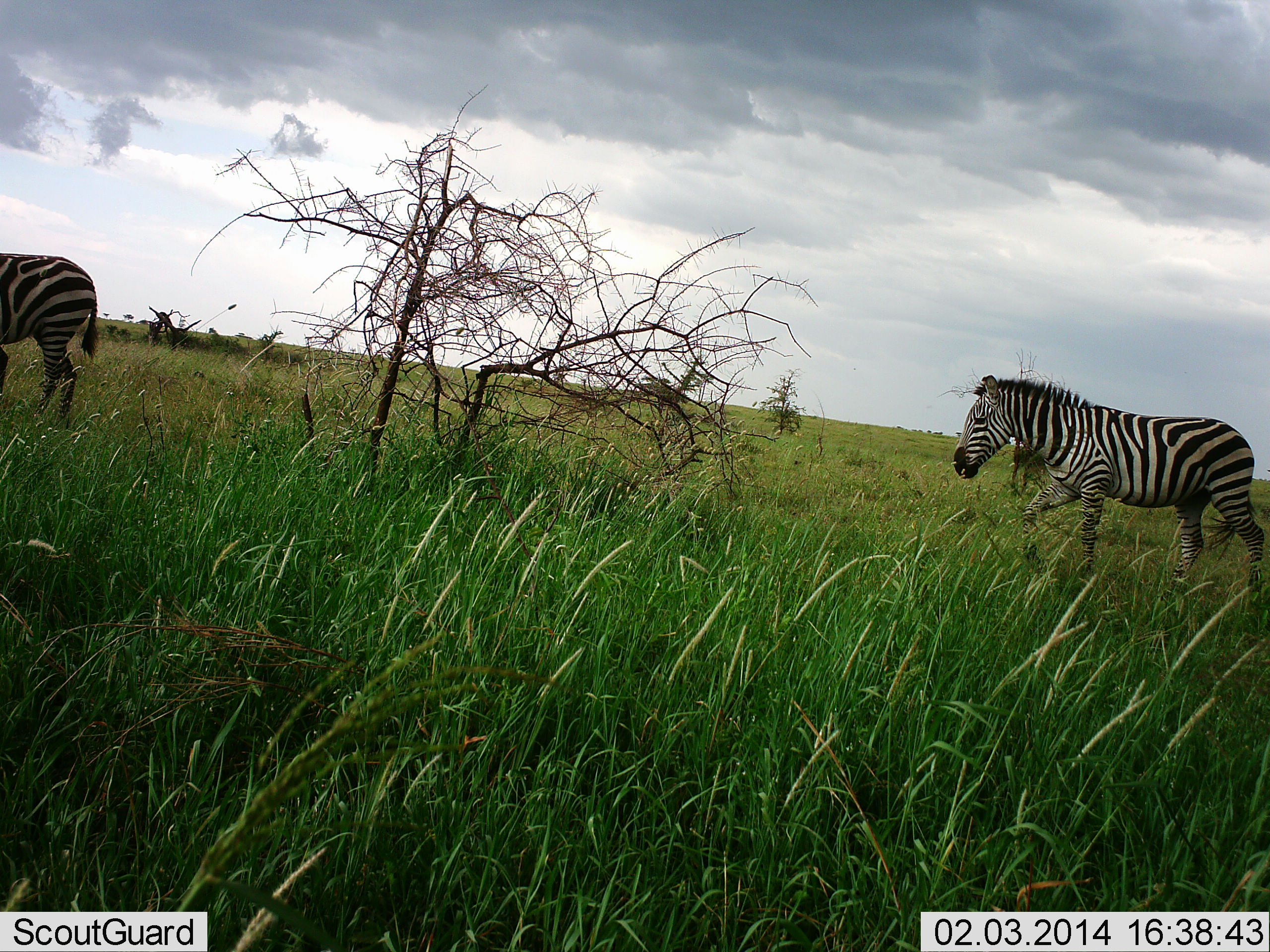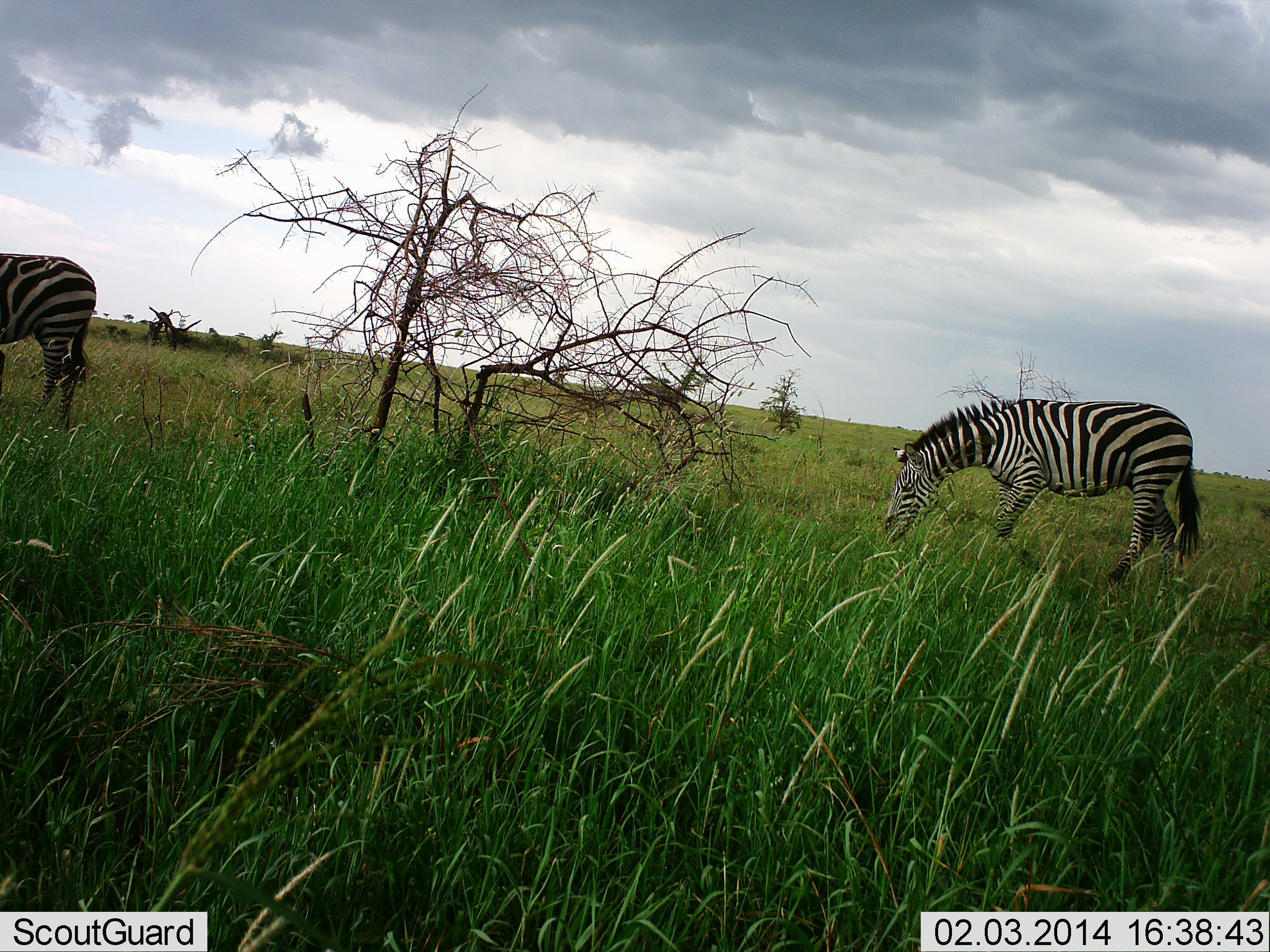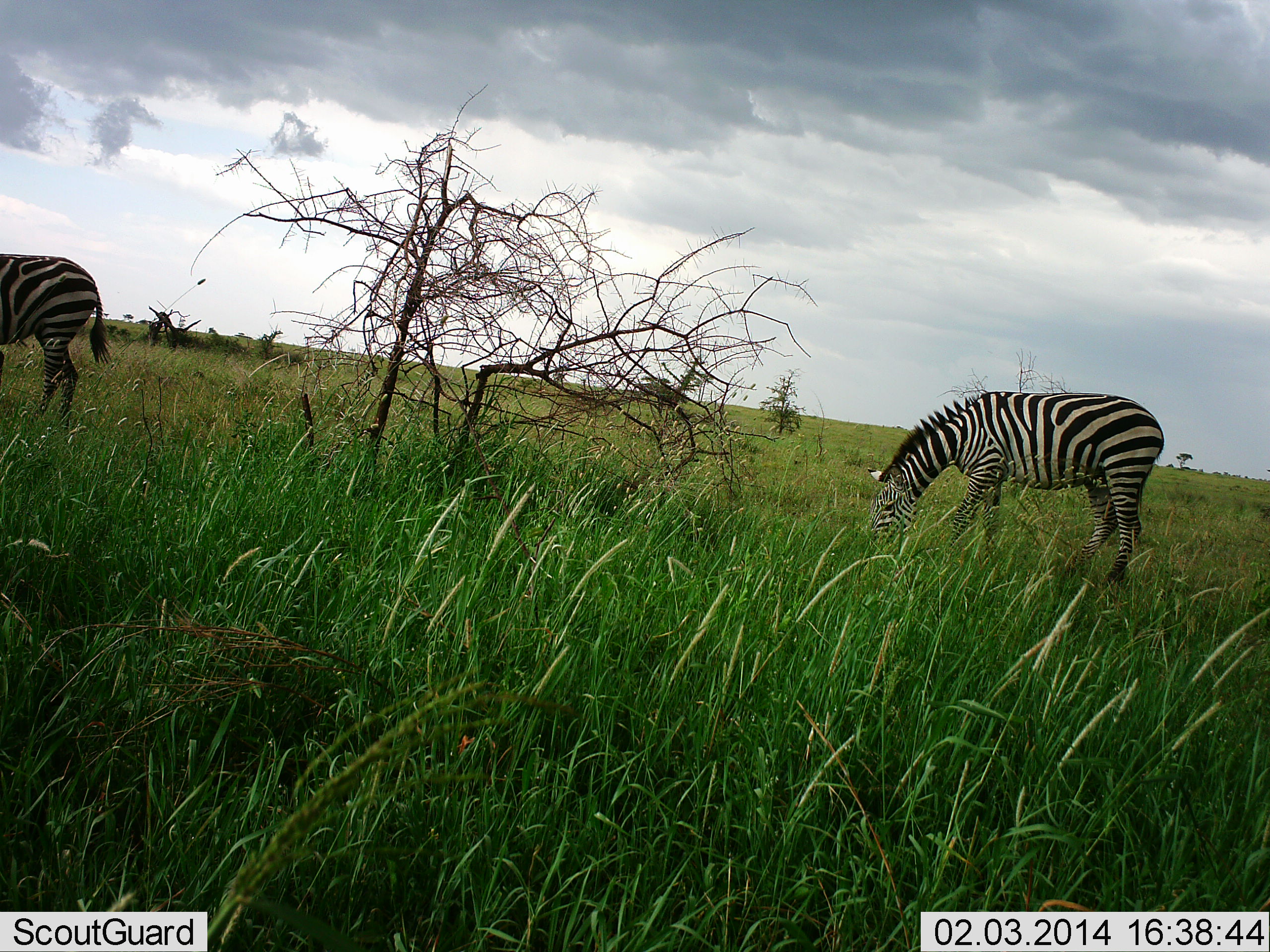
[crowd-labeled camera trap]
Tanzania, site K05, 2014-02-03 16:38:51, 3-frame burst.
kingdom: Animalia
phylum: Chordata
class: Mammalia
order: Perissodactyla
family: Equidae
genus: Equus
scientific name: Equus quagga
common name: plains zebra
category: zebra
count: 2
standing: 30%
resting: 0%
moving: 20%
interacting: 0%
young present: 0%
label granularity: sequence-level